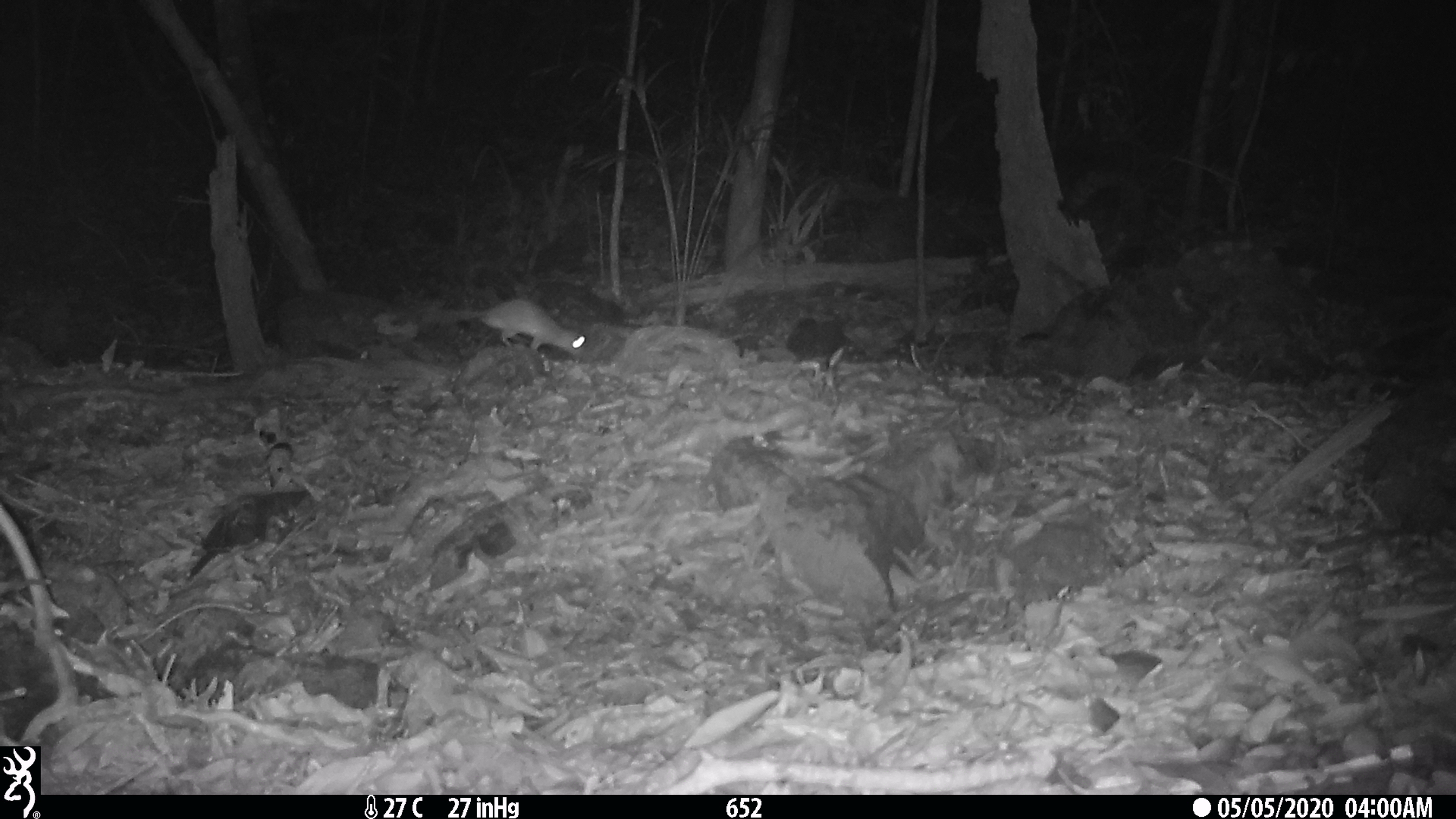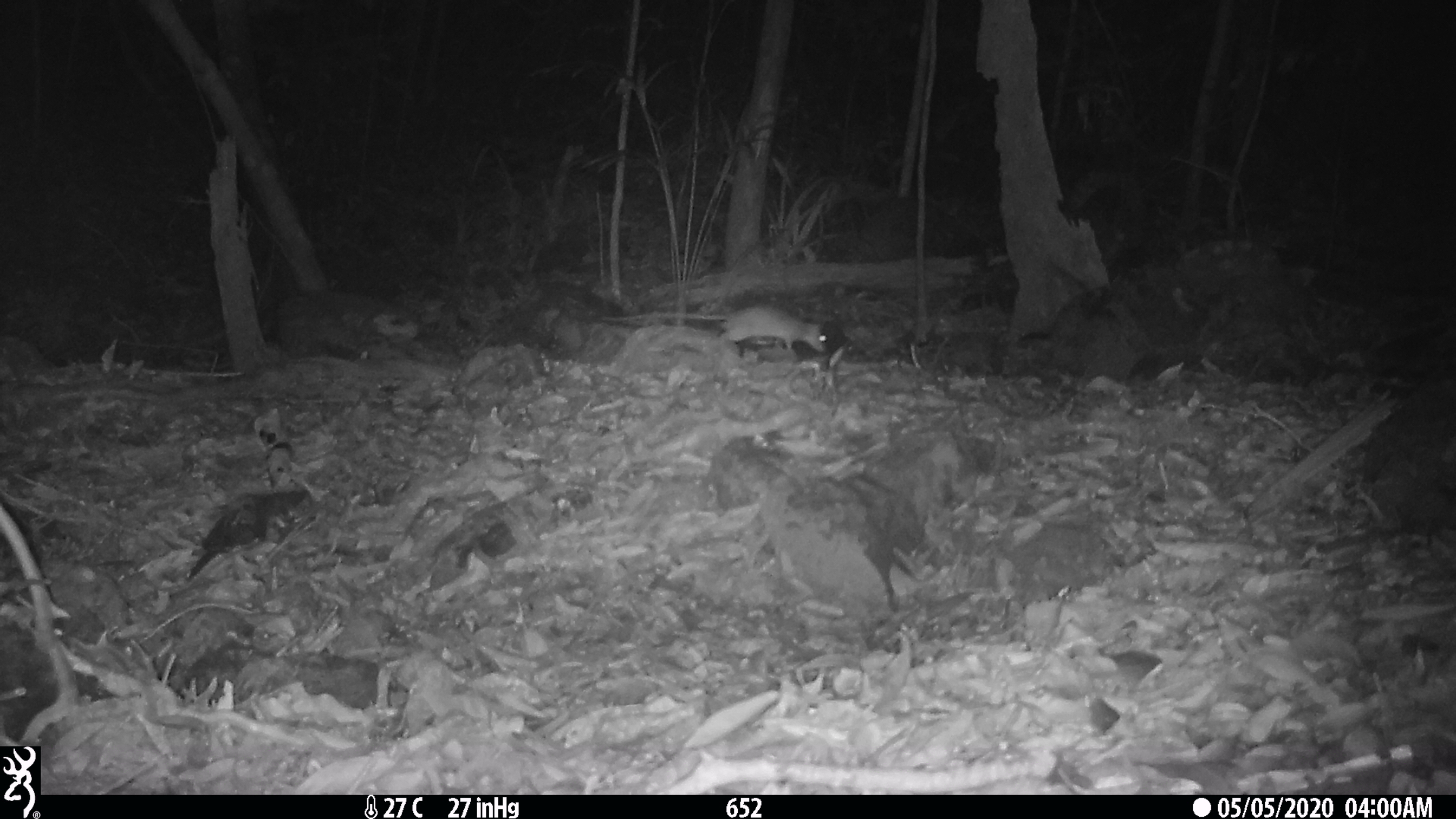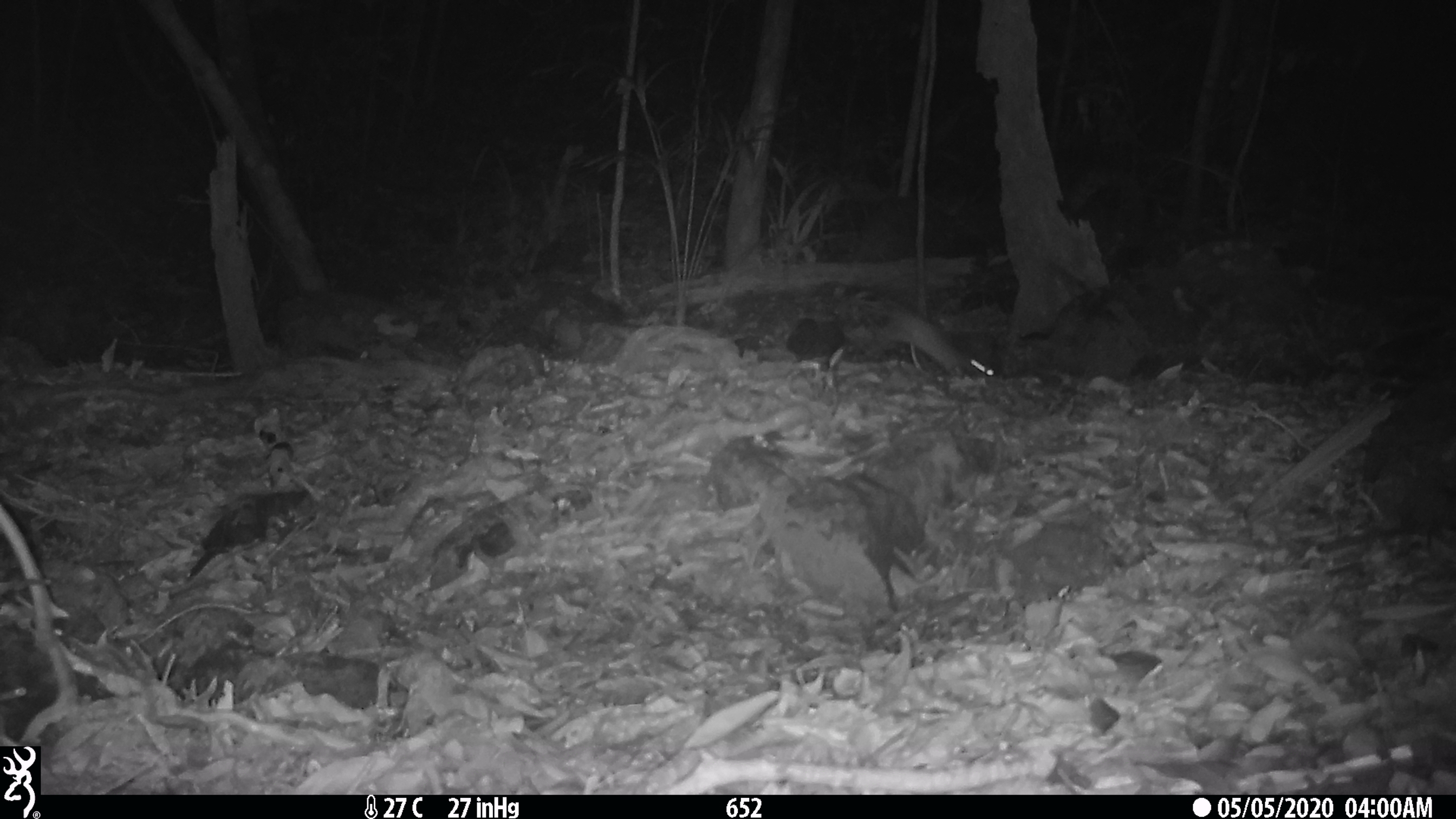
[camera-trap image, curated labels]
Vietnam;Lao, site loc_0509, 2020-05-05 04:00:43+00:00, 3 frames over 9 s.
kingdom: Animalia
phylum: Chordata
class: Mammalia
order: Rodentia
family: Muridae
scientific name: Muridae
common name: old-world mice and rats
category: unidentified murid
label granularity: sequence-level